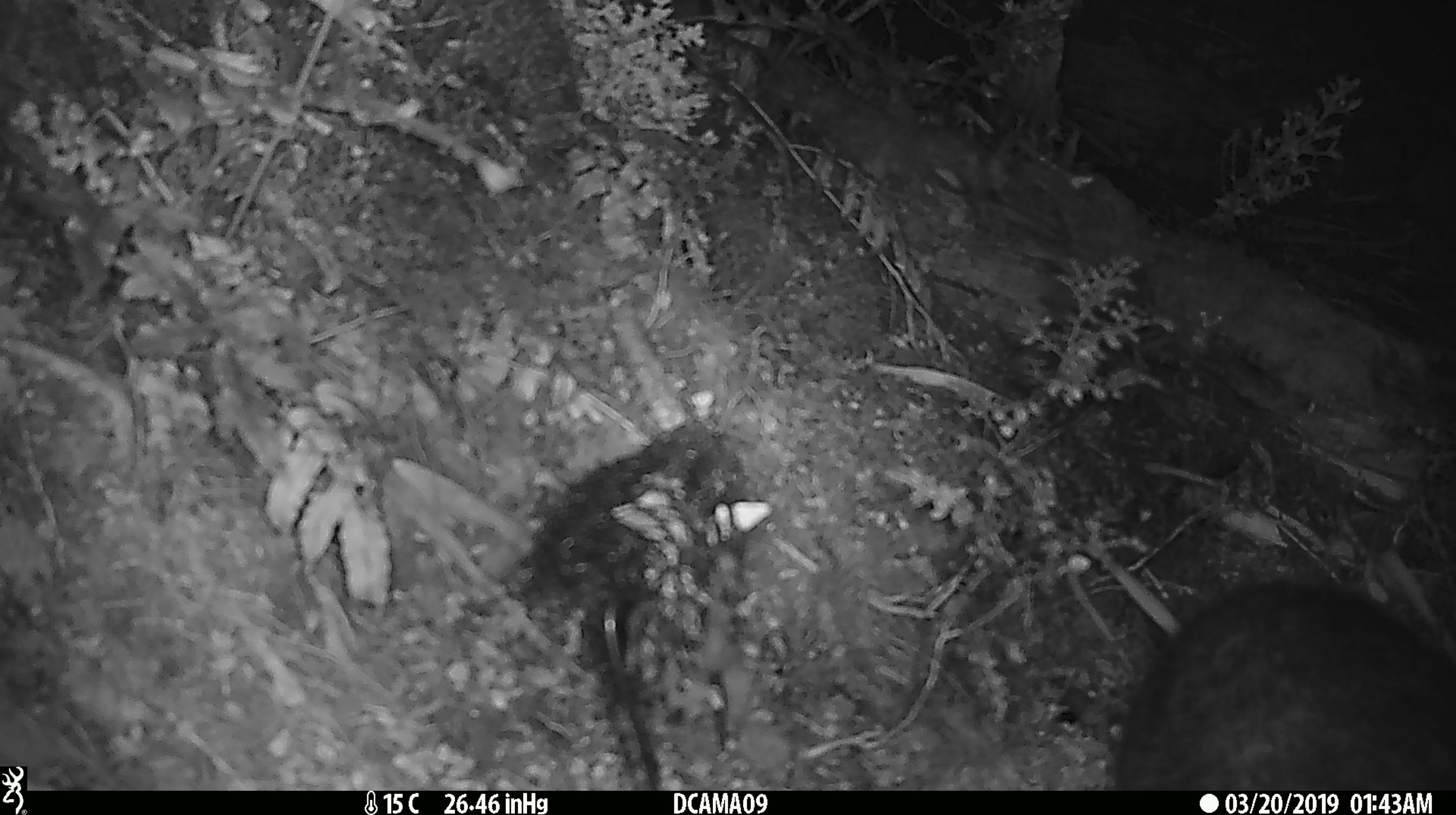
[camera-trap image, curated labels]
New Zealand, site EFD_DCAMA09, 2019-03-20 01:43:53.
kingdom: Animalia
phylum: Chordata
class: Mammalia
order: Diprotodontia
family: Phalangeridae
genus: Trichosurus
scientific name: Trichosurus vulpecula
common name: common brushtail possum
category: possum